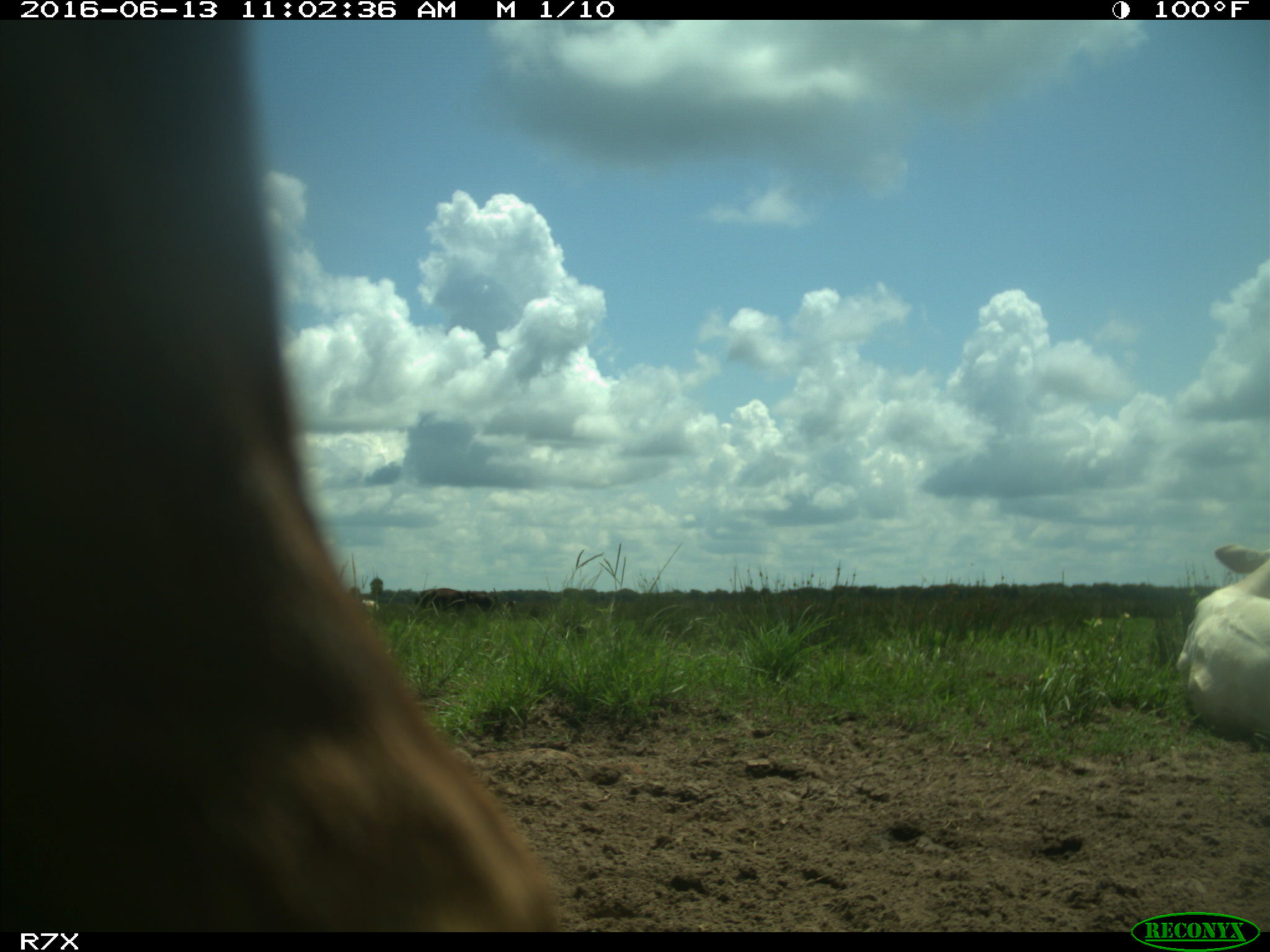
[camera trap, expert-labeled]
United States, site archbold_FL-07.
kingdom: Animalia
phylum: Chordata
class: Mammalia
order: Artiodactyla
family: Bovidae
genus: Bos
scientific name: Bos taurus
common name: domestic cow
Bos taurus (domestic cow).